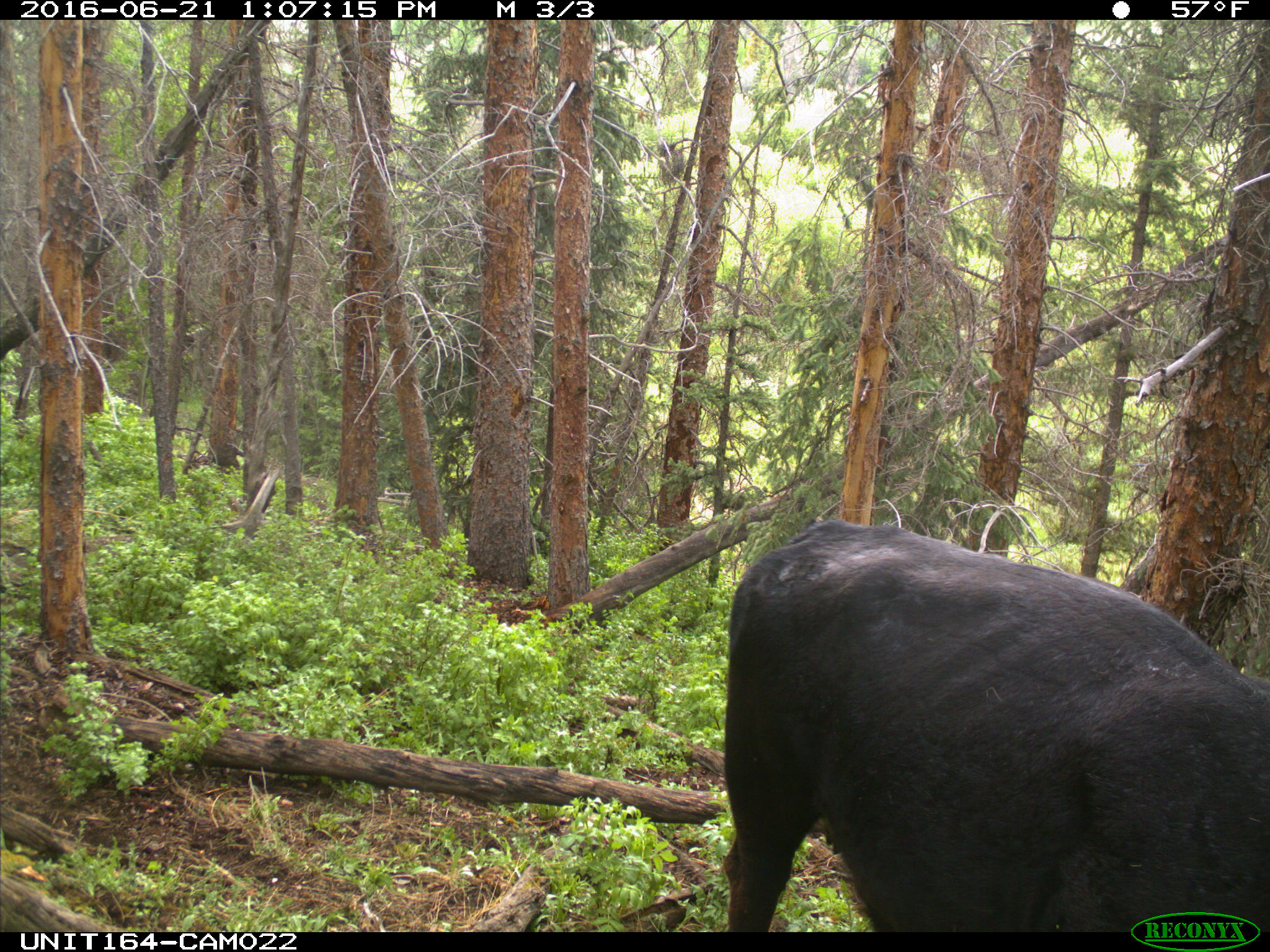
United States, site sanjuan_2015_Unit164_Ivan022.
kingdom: Animalia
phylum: Chordata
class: Mammalia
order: Artiodactyla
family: Bovidae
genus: Bos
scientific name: Bos taurus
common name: domestic cow